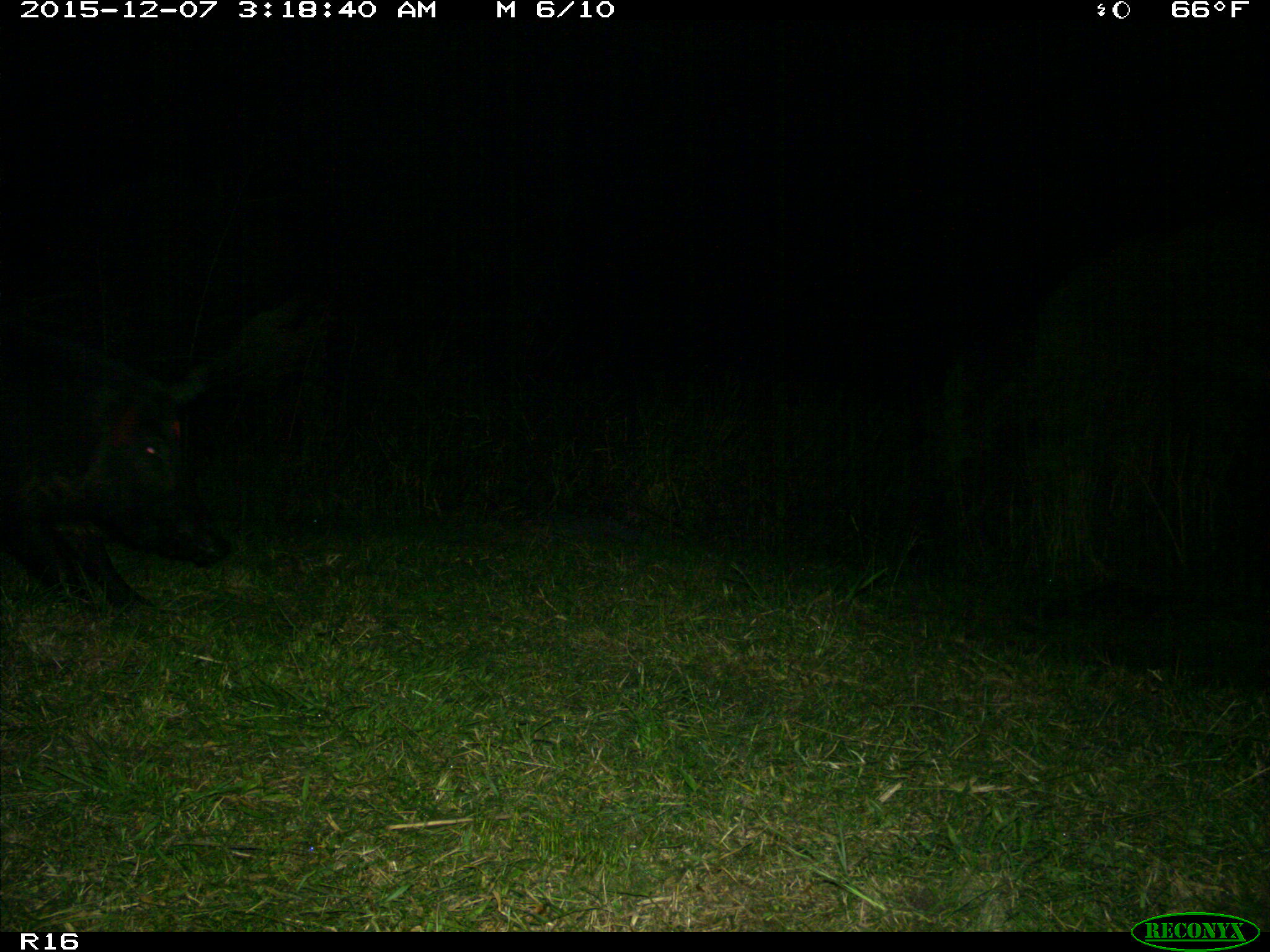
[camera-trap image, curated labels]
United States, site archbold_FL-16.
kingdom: Animalia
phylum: Chordata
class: Mammalia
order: Artiodactyla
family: Suidae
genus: Sus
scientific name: Sus scrofa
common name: wild boar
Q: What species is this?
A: Sus scrofa (wild boar).